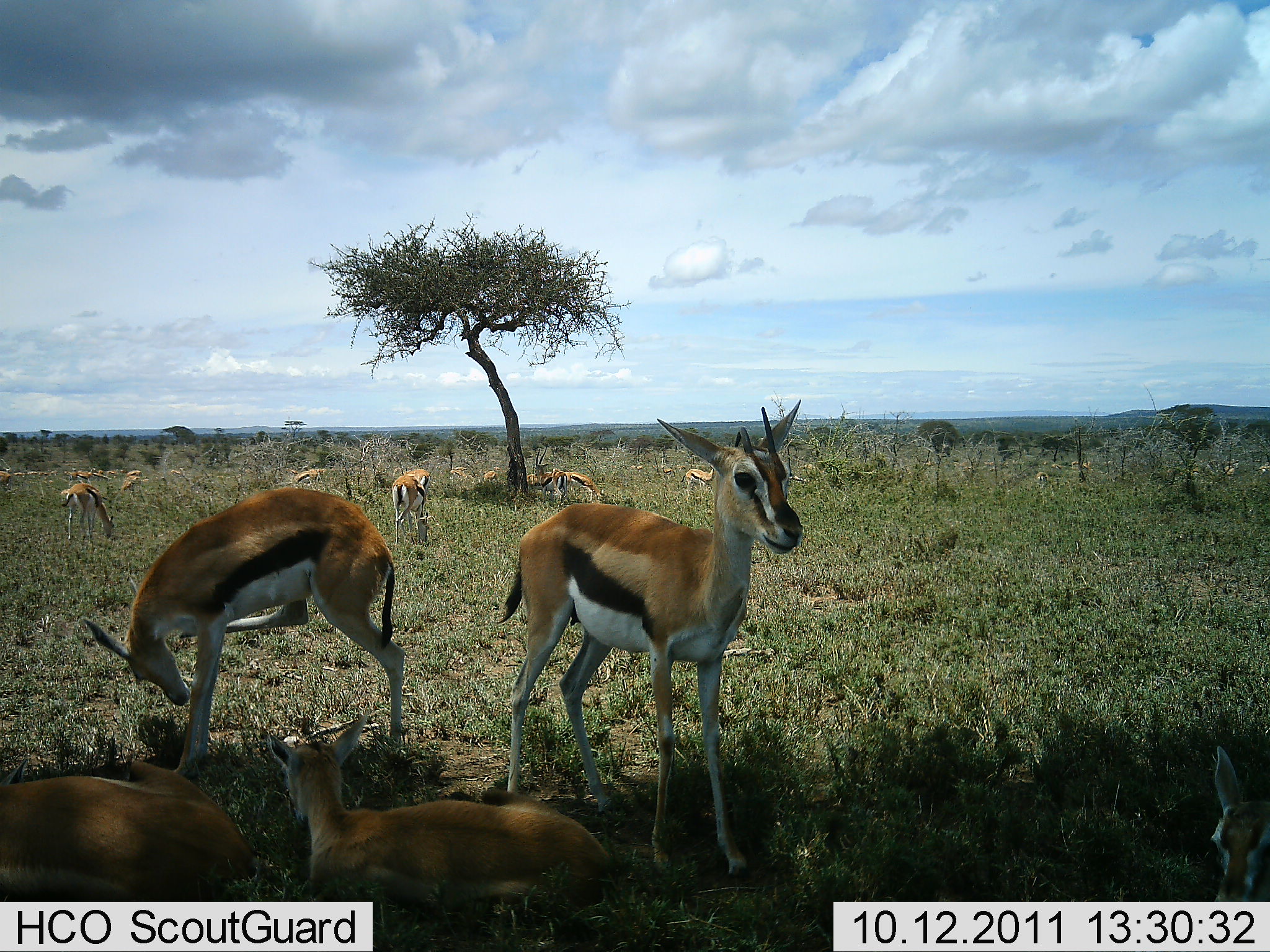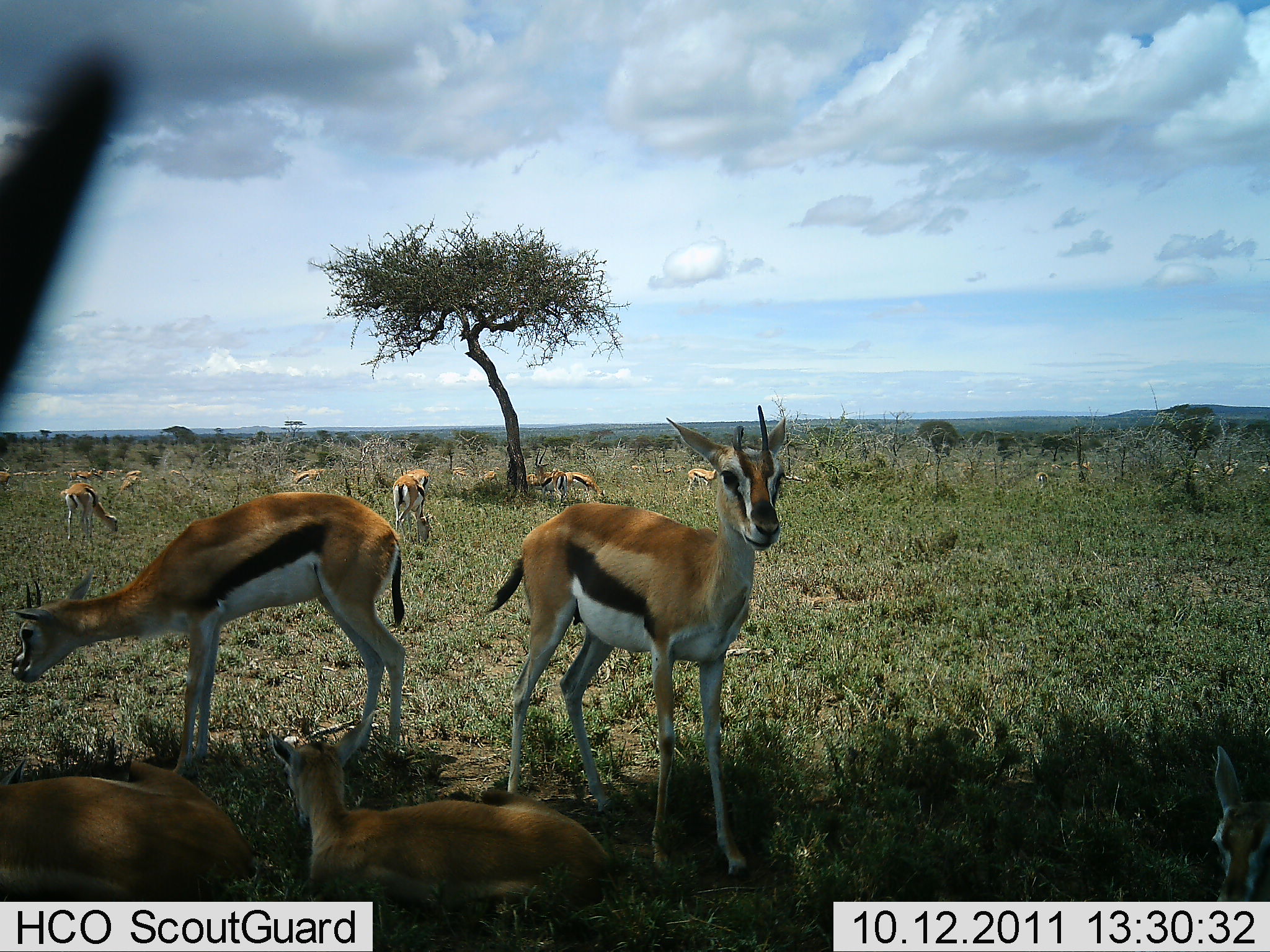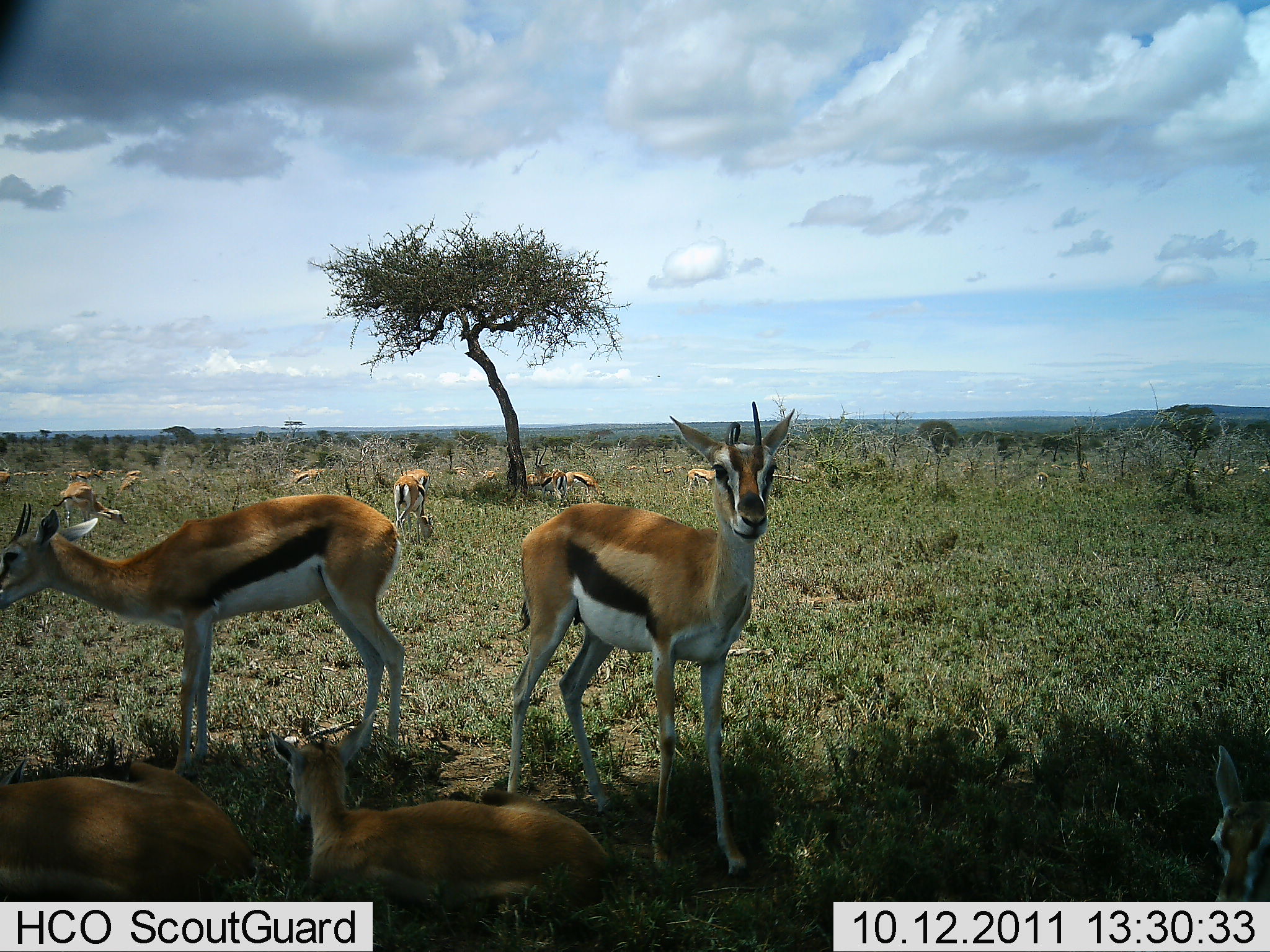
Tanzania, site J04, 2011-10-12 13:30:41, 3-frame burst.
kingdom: Animalia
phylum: Chordata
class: Mammalia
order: Artiodactyla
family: Bovidae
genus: Eudorcas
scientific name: Eudorcas thomsonii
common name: thomson's gazelle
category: gazellethomsons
Gazellethomsons (thomson's gazelle) (Eudorcas thomsonii), count 11-50. Behavior (volunteer vote fractions): standing 91%, resting 64%, moving 9%, interacting 9%. Young present (vote fraction): 0%. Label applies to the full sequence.